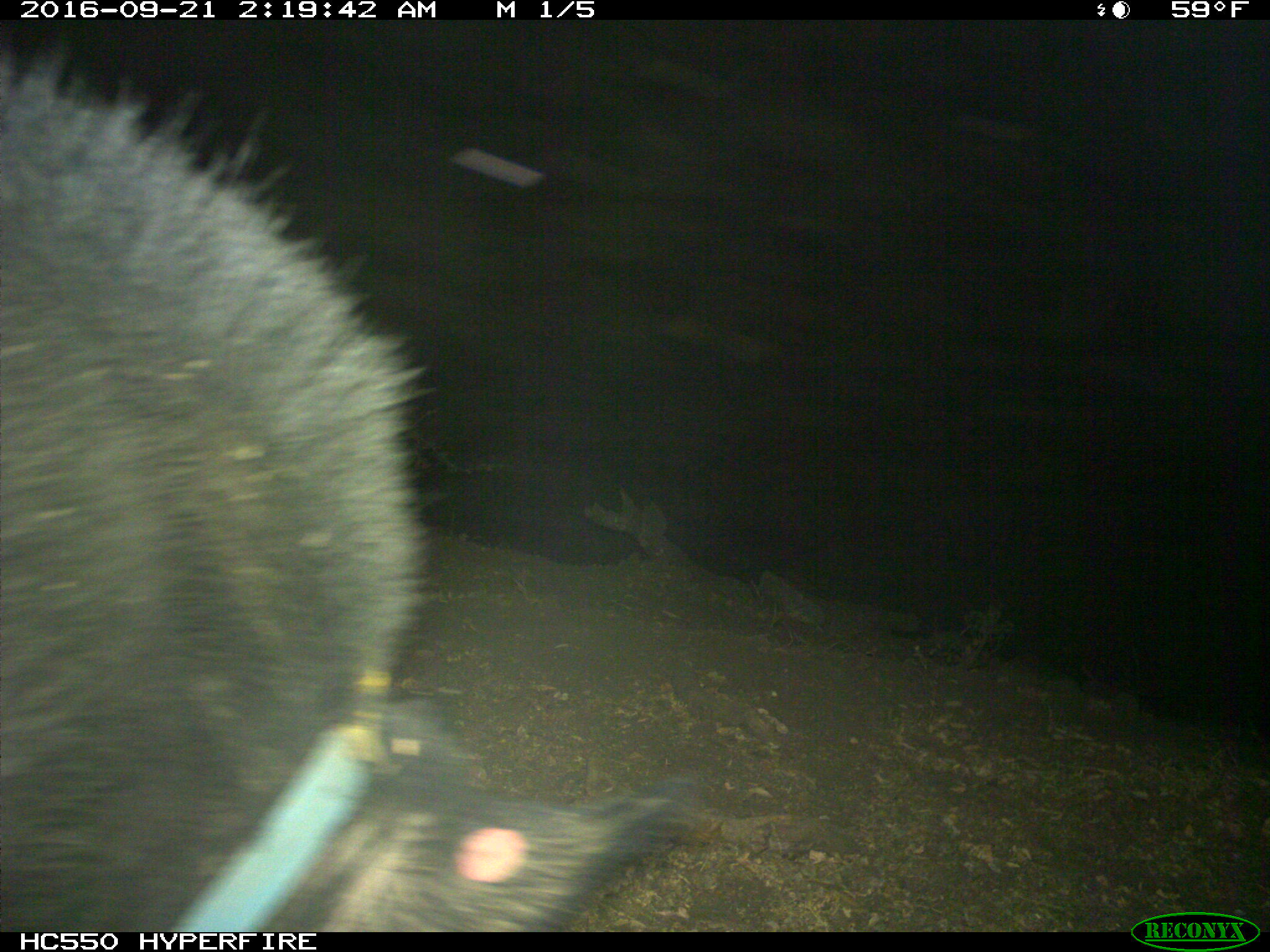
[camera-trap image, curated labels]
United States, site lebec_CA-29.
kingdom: Animalia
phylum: Chordata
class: Mammalia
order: Artiodactyla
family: Suidae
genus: Sus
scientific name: Sus scrofa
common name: wild boar